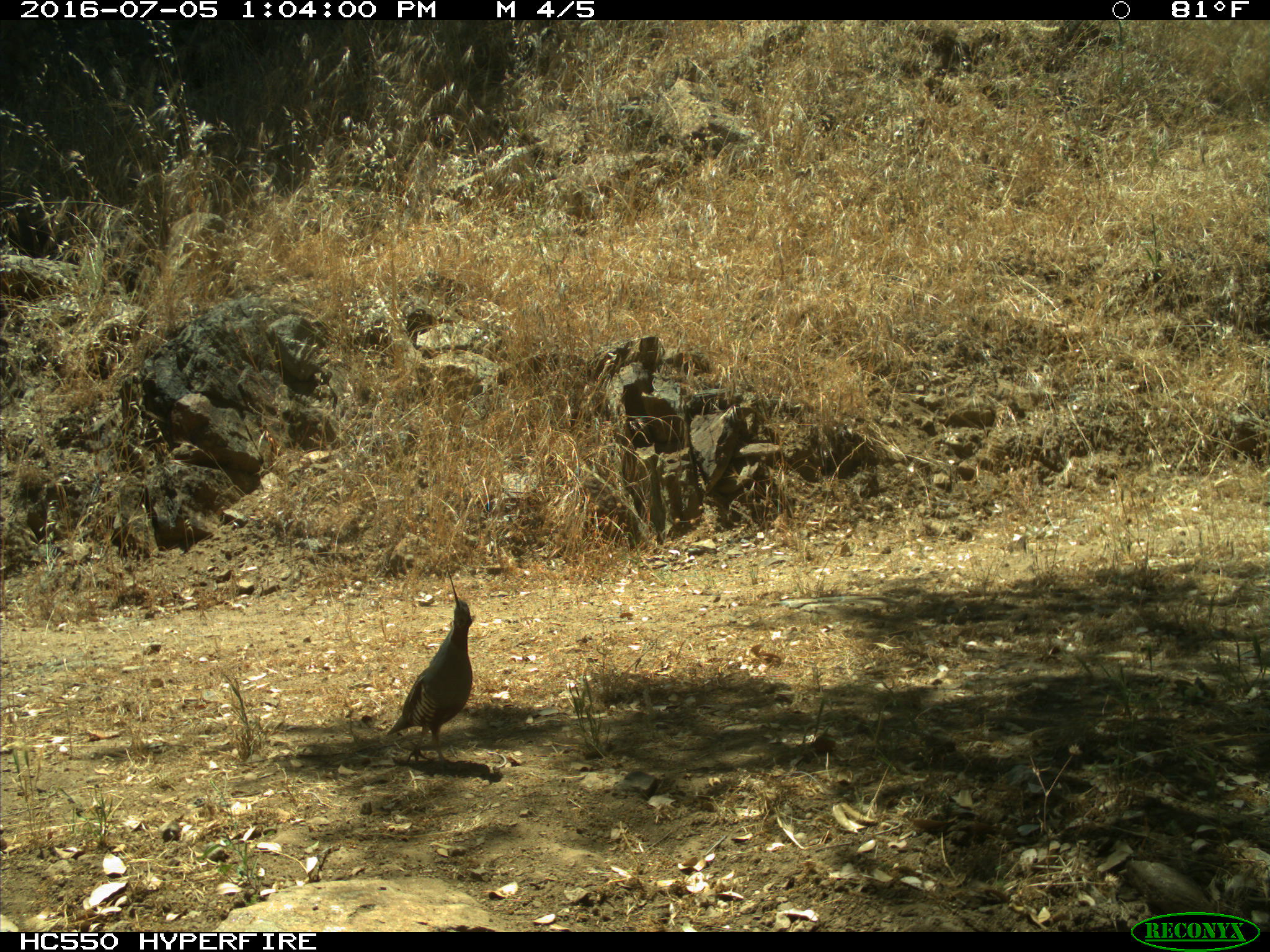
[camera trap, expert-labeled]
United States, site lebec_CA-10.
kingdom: Animalia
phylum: Chordata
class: Aves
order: Galliformes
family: Odontophoridae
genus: Callipepla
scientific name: Callipepla californica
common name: california quail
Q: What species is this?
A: Callipepla californica (california quail).